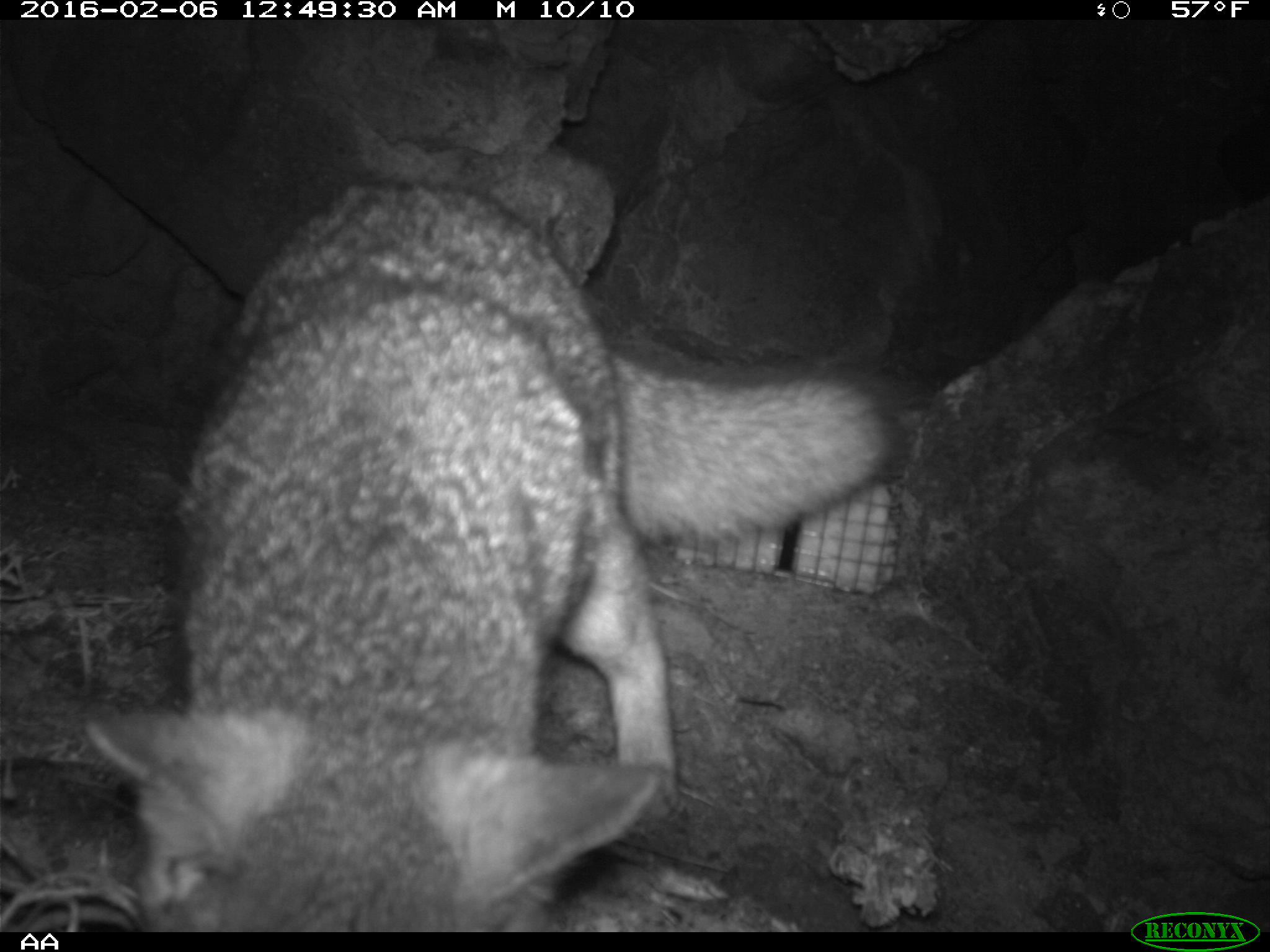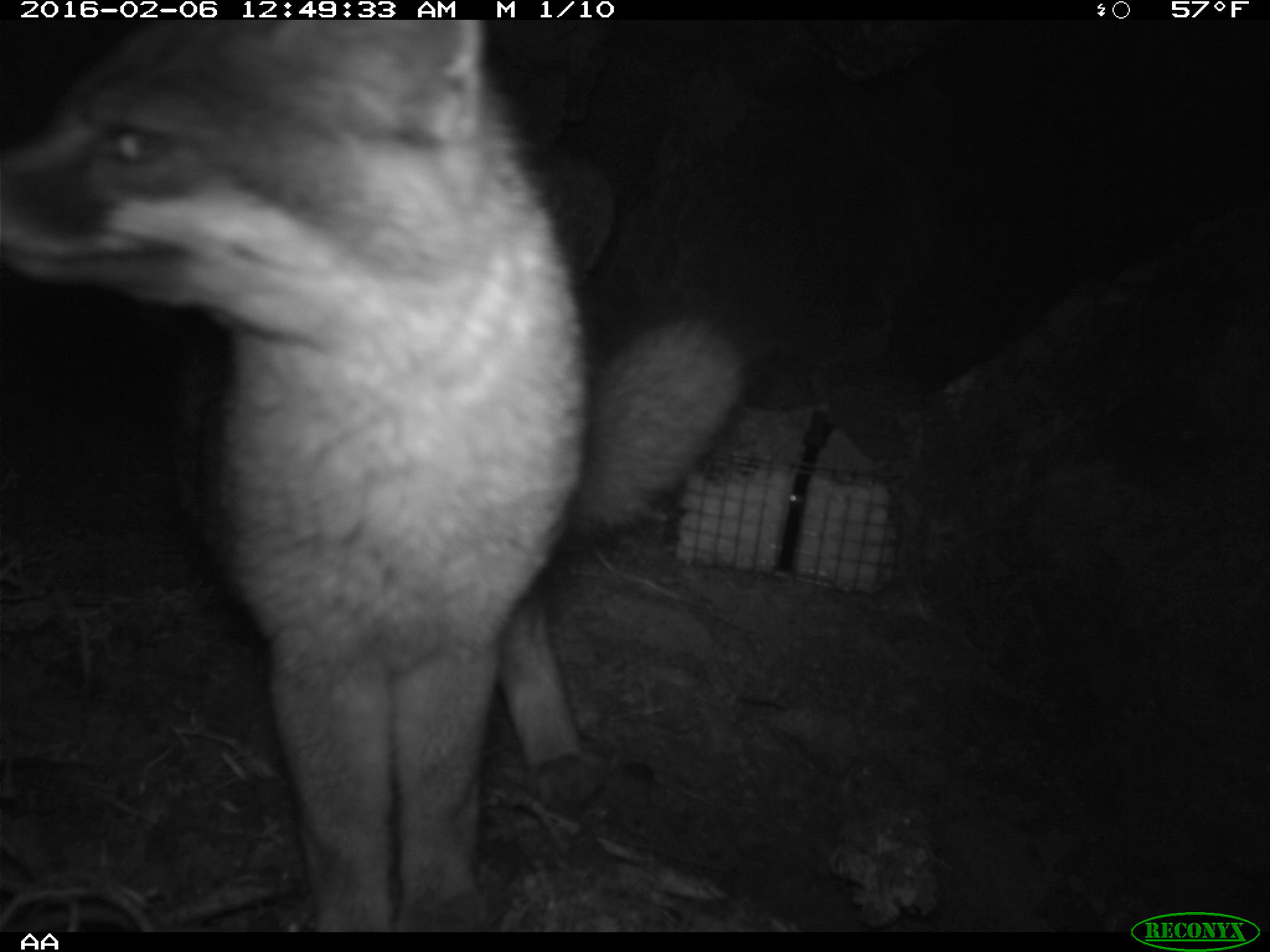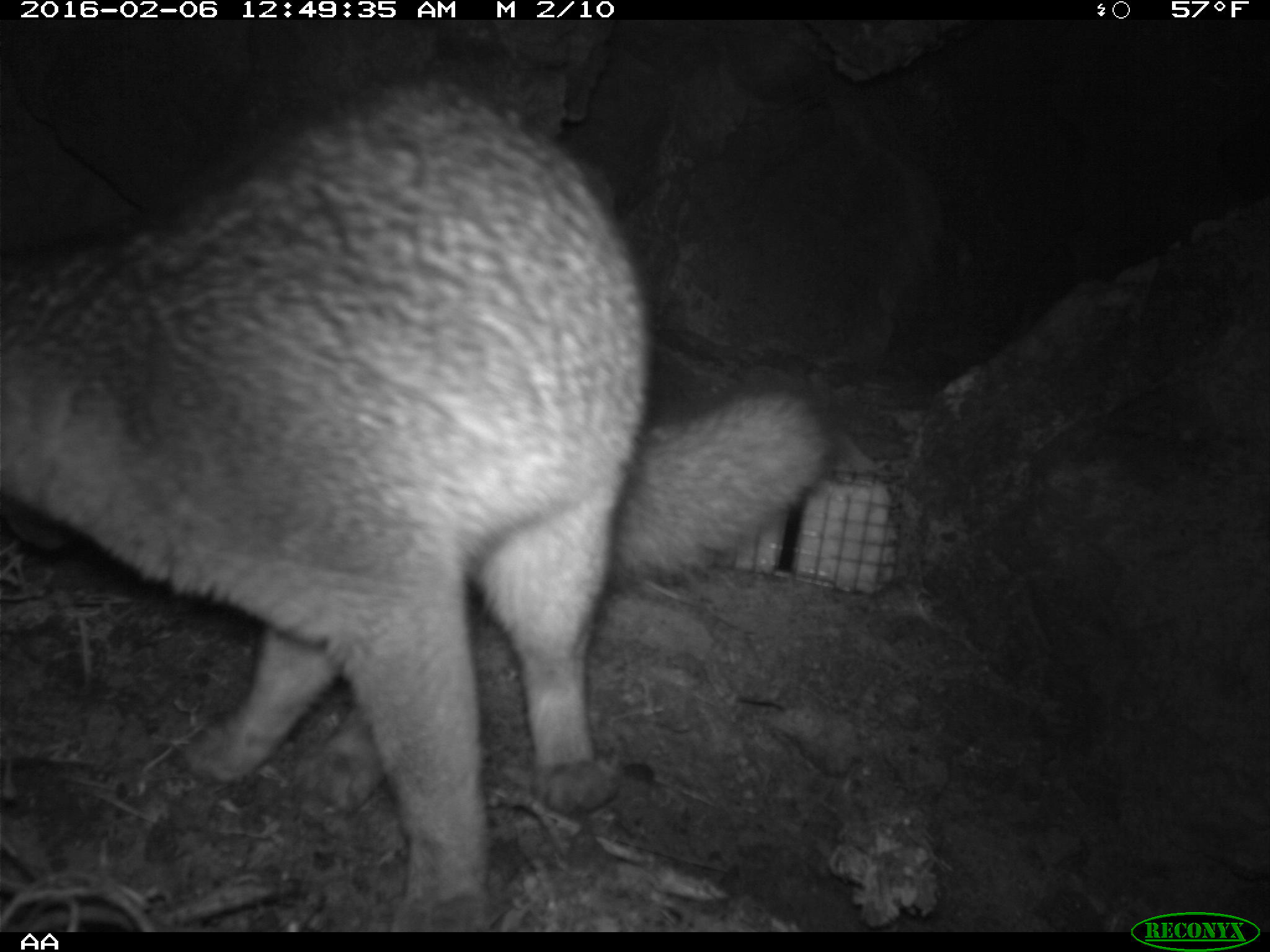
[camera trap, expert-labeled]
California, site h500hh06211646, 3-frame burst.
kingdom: Animalia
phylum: Chordata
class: Mammalia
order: Carnivora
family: Canidae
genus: Urocyon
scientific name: Urocyon littoralis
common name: island fox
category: fox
Fox (island fox) (Urocyon littoralis).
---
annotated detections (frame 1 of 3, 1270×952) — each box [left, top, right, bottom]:
fox: [83, 178, 907, 932]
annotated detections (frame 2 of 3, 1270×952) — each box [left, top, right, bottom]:
fox: [0, 18, 762, 932]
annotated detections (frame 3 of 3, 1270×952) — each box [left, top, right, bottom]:
fox: [0, 77, 832, 931]